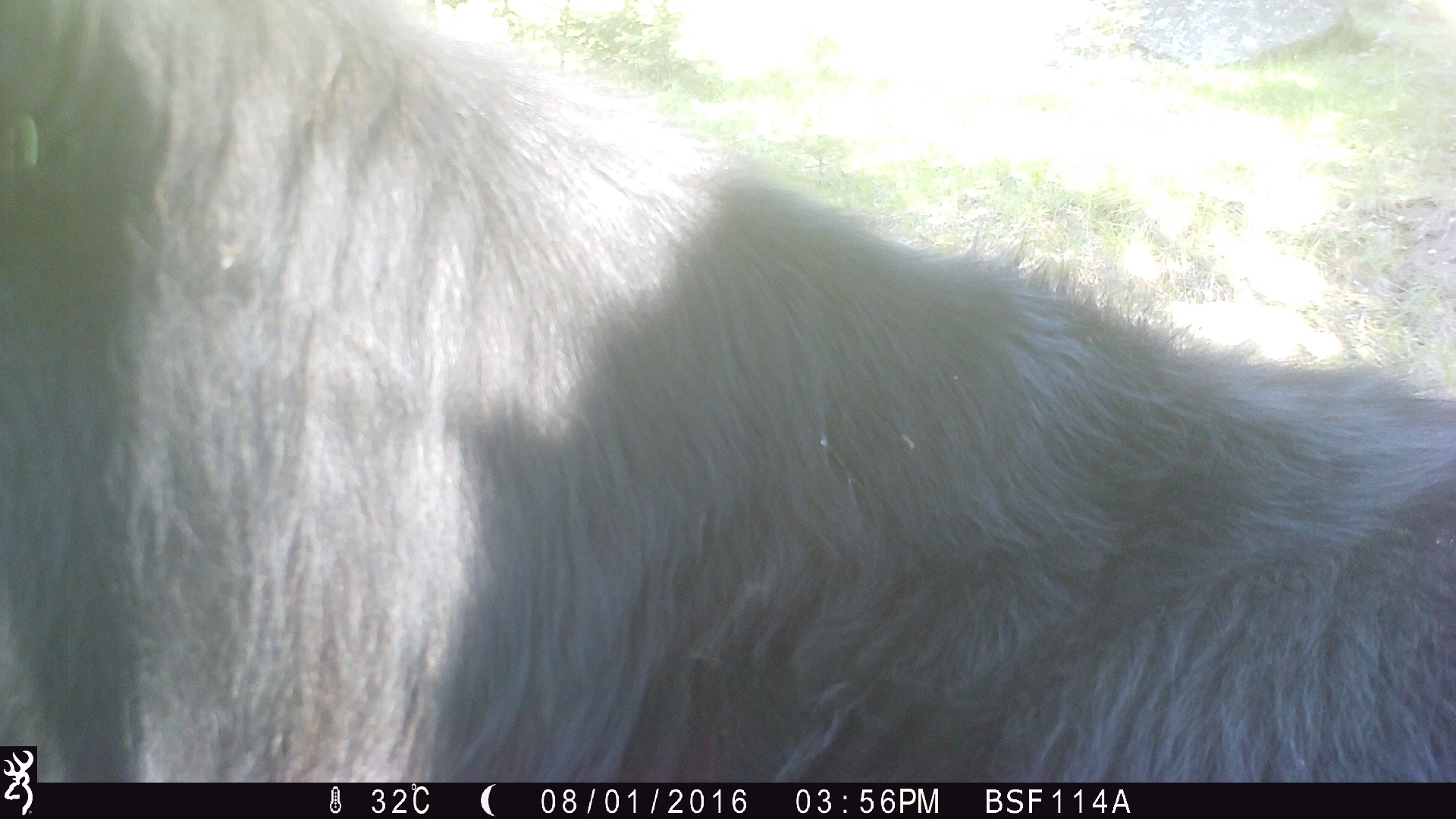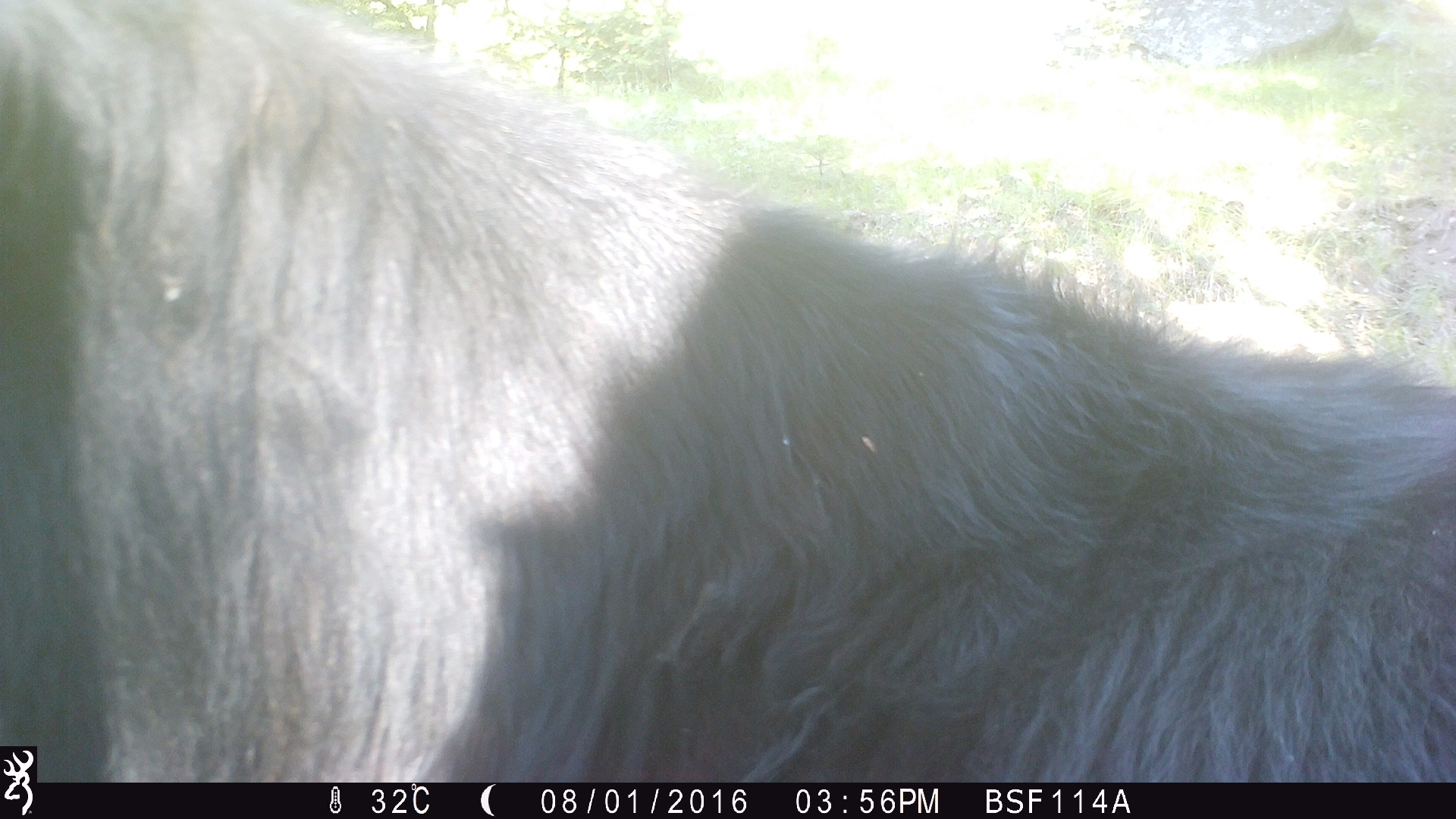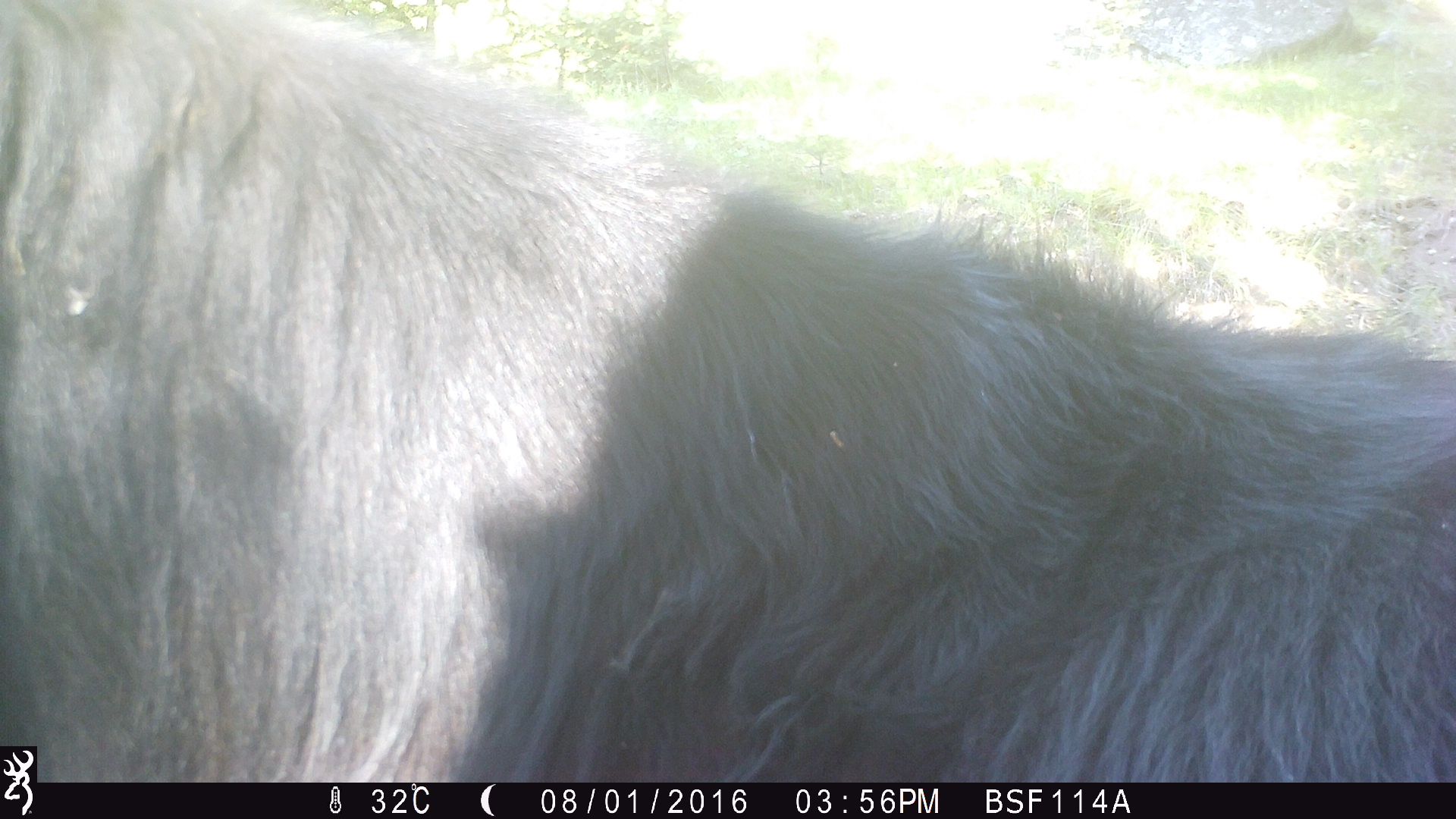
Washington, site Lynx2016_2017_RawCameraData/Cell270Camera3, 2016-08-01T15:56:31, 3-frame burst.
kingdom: Animalia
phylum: Chordata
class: Mammalia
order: Artiodactyla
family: Bovidae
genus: Bos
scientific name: Bos taurus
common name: domestic cattle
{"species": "domestic cattle (Bos taurus)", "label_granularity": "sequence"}